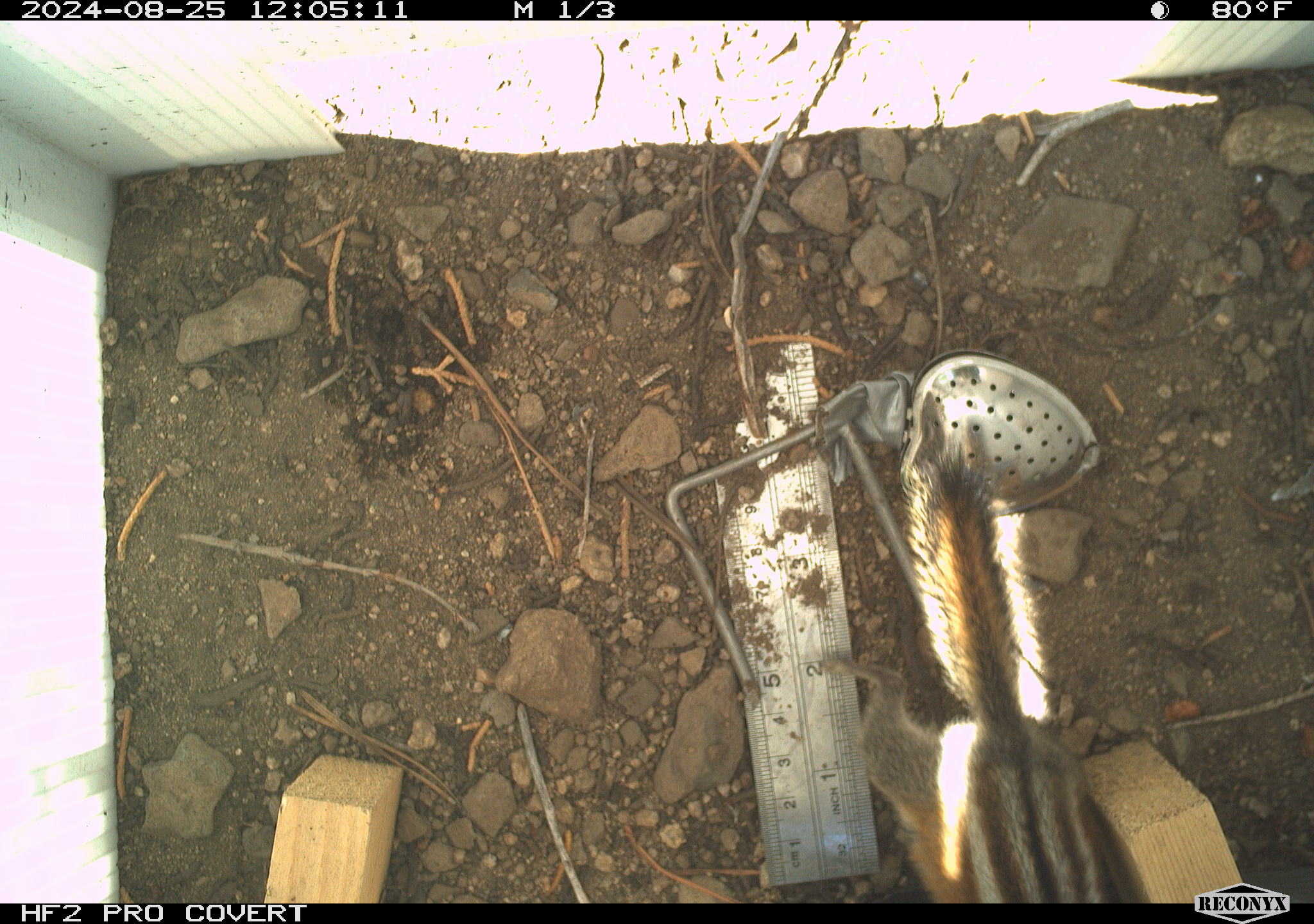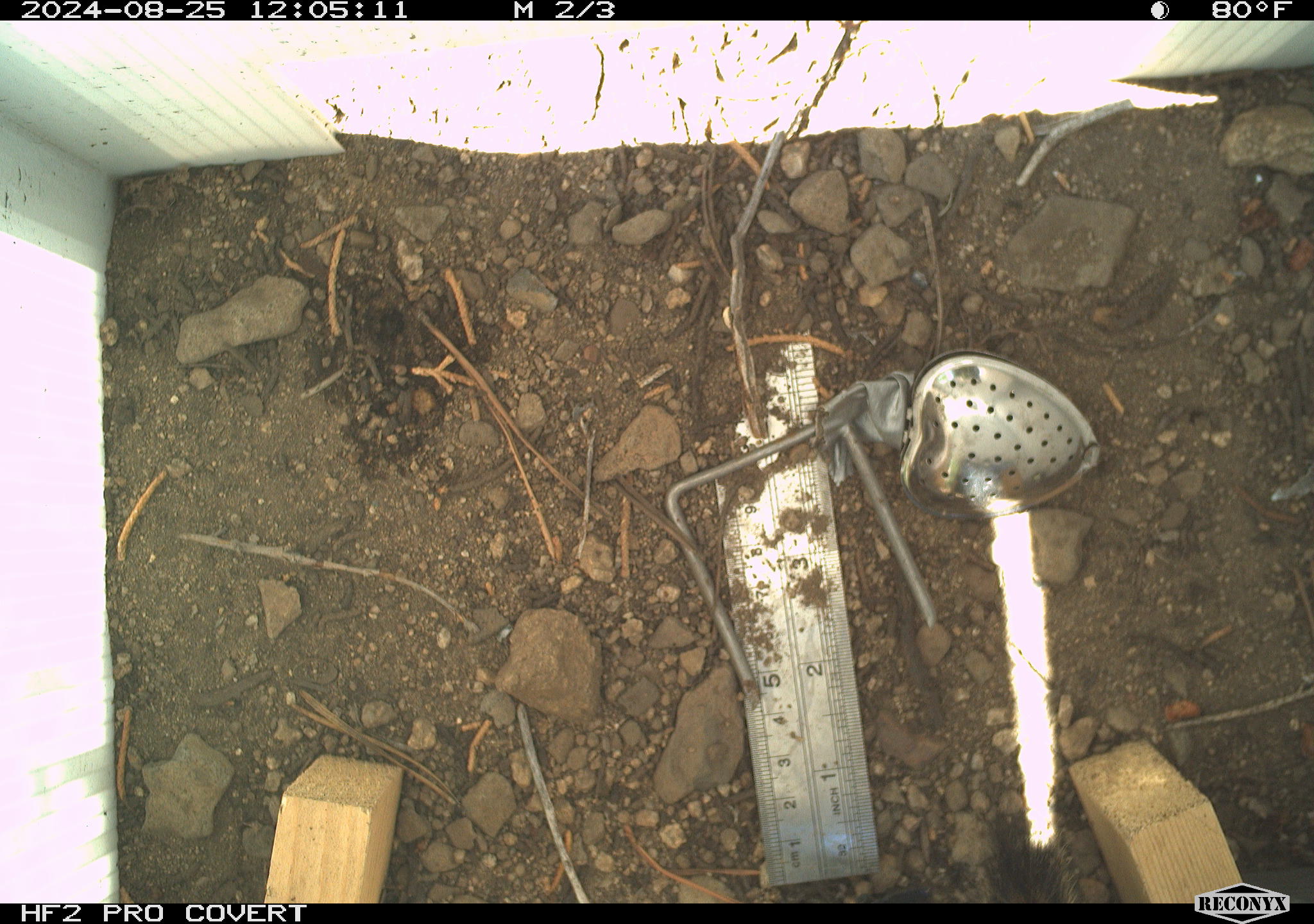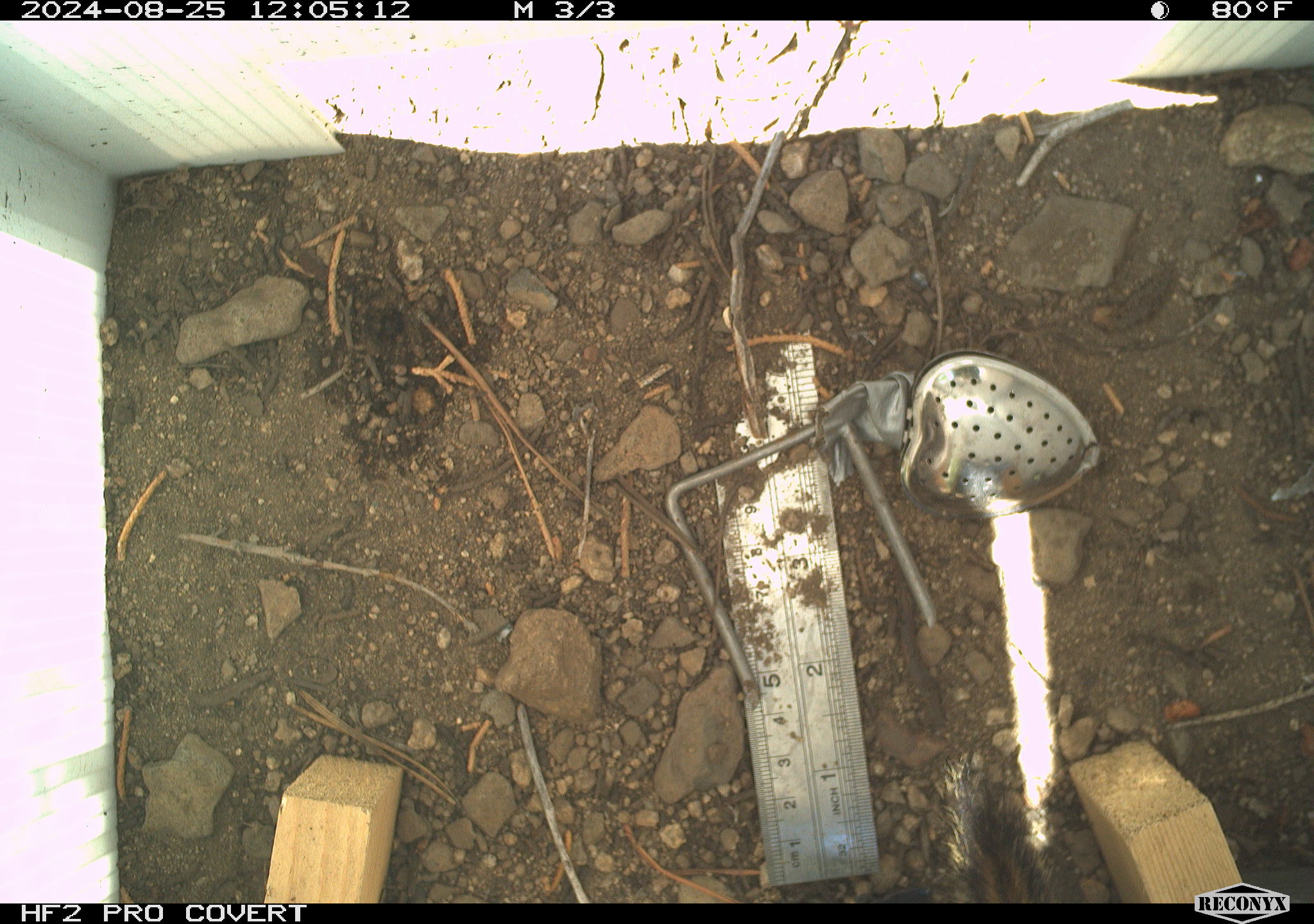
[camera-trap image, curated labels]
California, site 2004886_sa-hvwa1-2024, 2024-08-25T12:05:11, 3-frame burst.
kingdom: Animalia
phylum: Chordata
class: Mammalia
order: Rodentia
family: Sciuridae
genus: Neotamias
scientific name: Neotamias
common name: western chipmunks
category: neotamias species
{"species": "neotamias species (western chipmunks) (Neotamias)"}